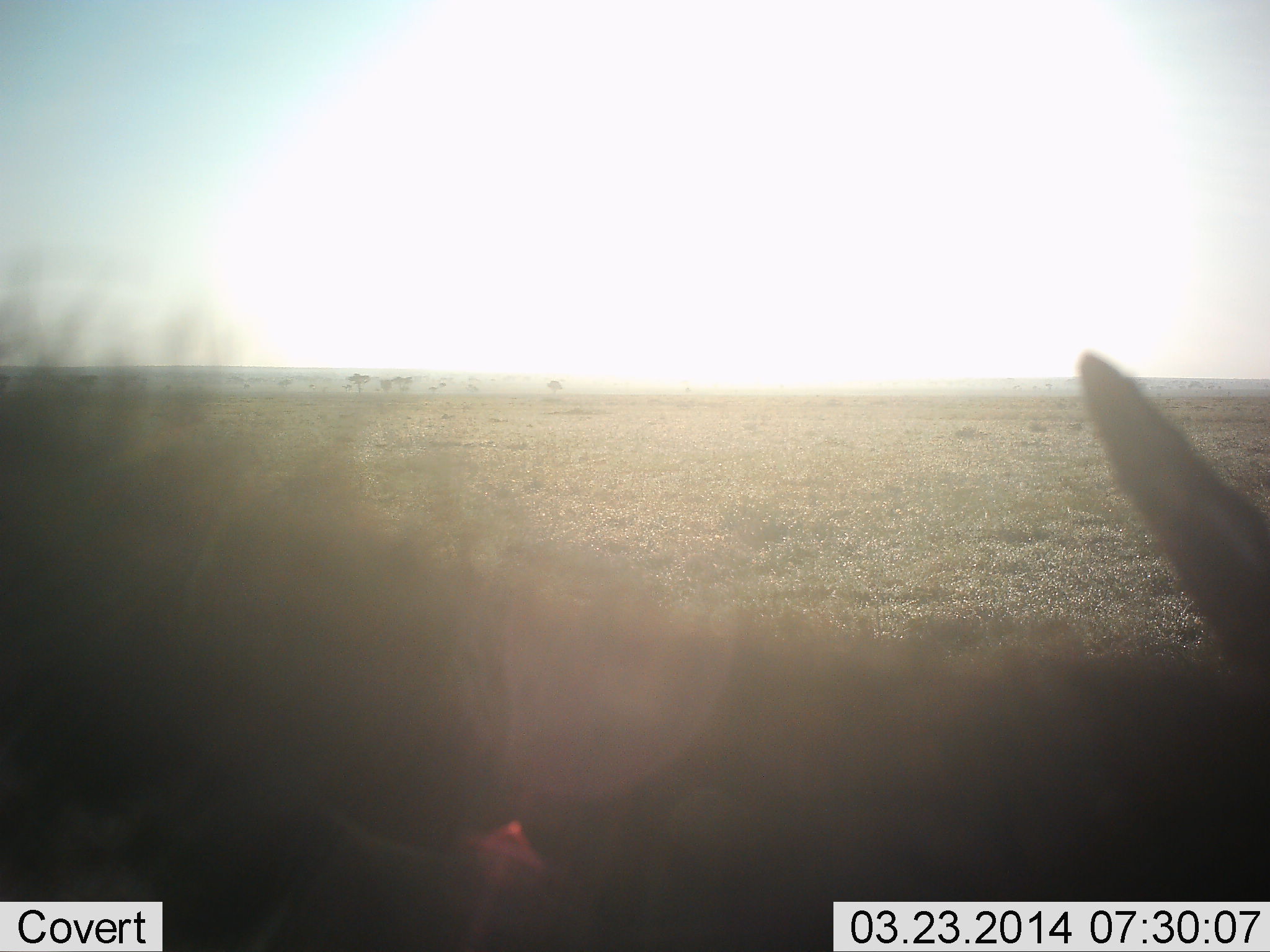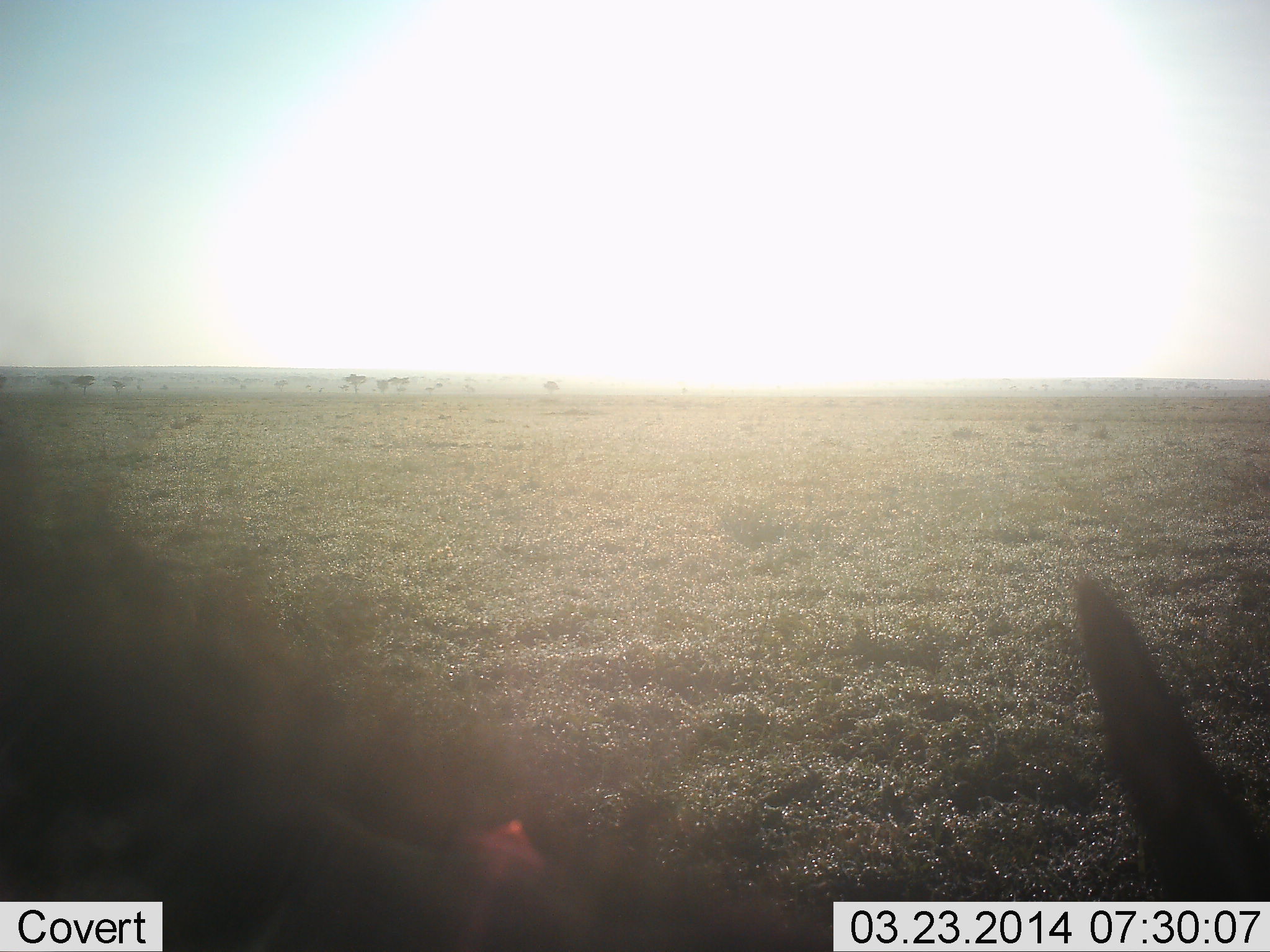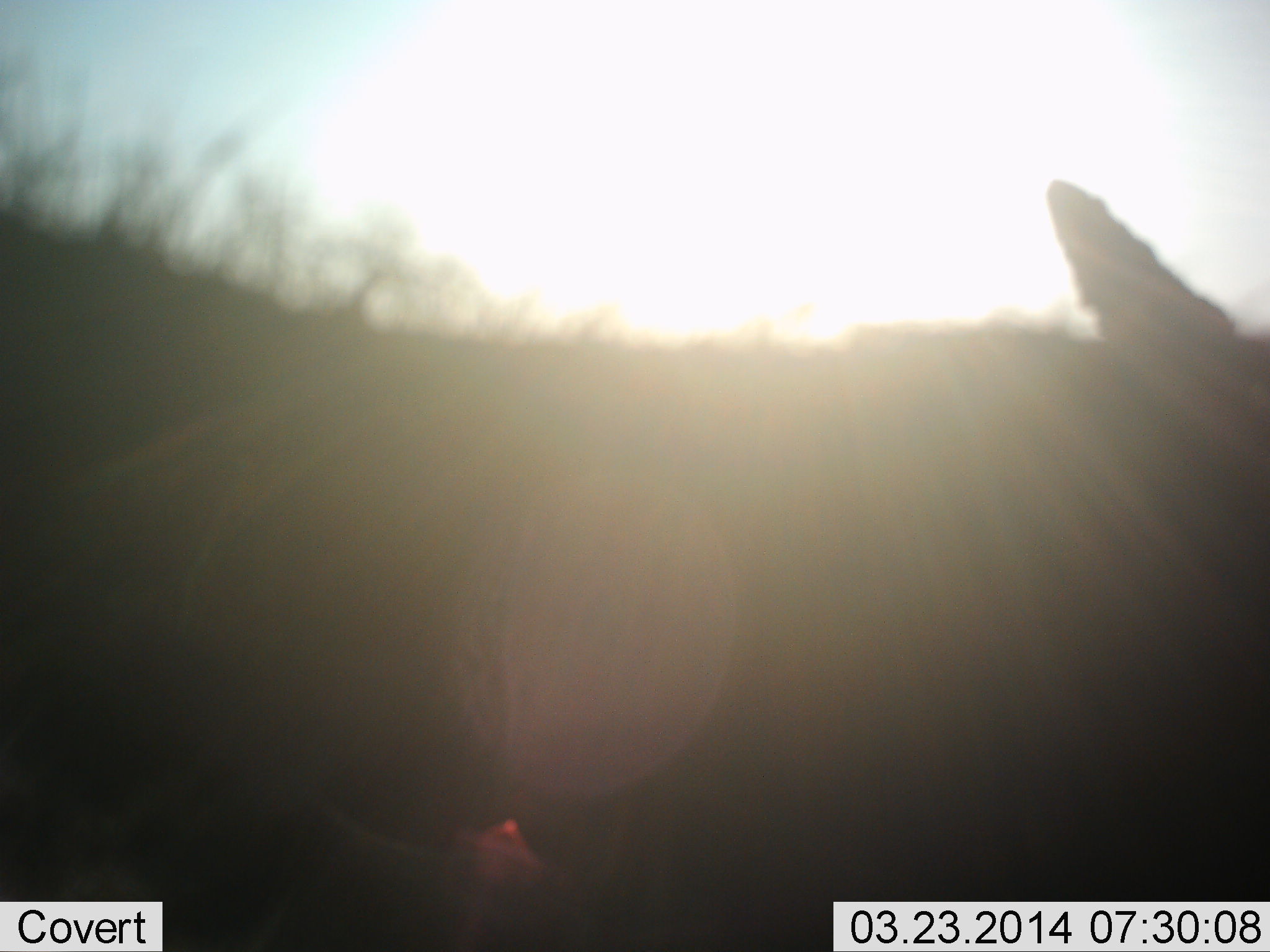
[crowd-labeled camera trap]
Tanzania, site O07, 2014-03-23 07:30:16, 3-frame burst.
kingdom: Animalia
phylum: Chordata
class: Mammalia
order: Artiodactyla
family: Bovidae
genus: Connochaetes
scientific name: Connochaetes taurinus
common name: blue wildebeest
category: wildebeest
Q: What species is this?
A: Wildebeest (blue wildebeest) (Connochaetes taurinus).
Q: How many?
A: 1.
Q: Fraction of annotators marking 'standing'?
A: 40%.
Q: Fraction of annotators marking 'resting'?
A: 0%.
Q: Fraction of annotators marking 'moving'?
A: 40%.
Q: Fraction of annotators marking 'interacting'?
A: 0%.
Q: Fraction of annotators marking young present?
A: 0%.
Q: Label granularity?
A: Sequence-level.